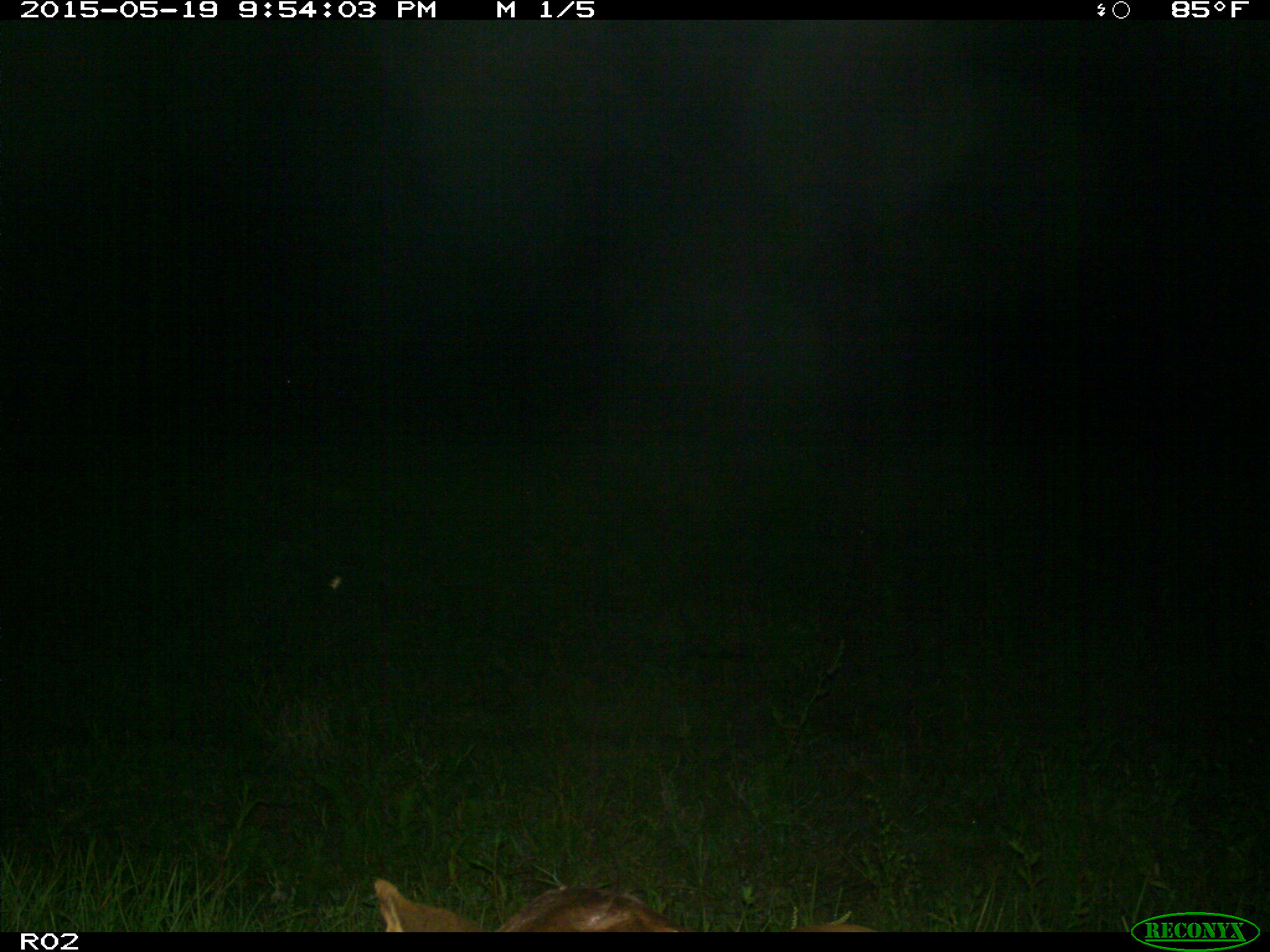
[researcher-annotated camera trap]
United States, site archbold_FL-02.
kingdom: Animalia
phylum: Chordata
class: Mammalia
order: Artiodactyla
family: Bovidae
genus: Bos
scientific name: Bos taurus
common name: domestic cow